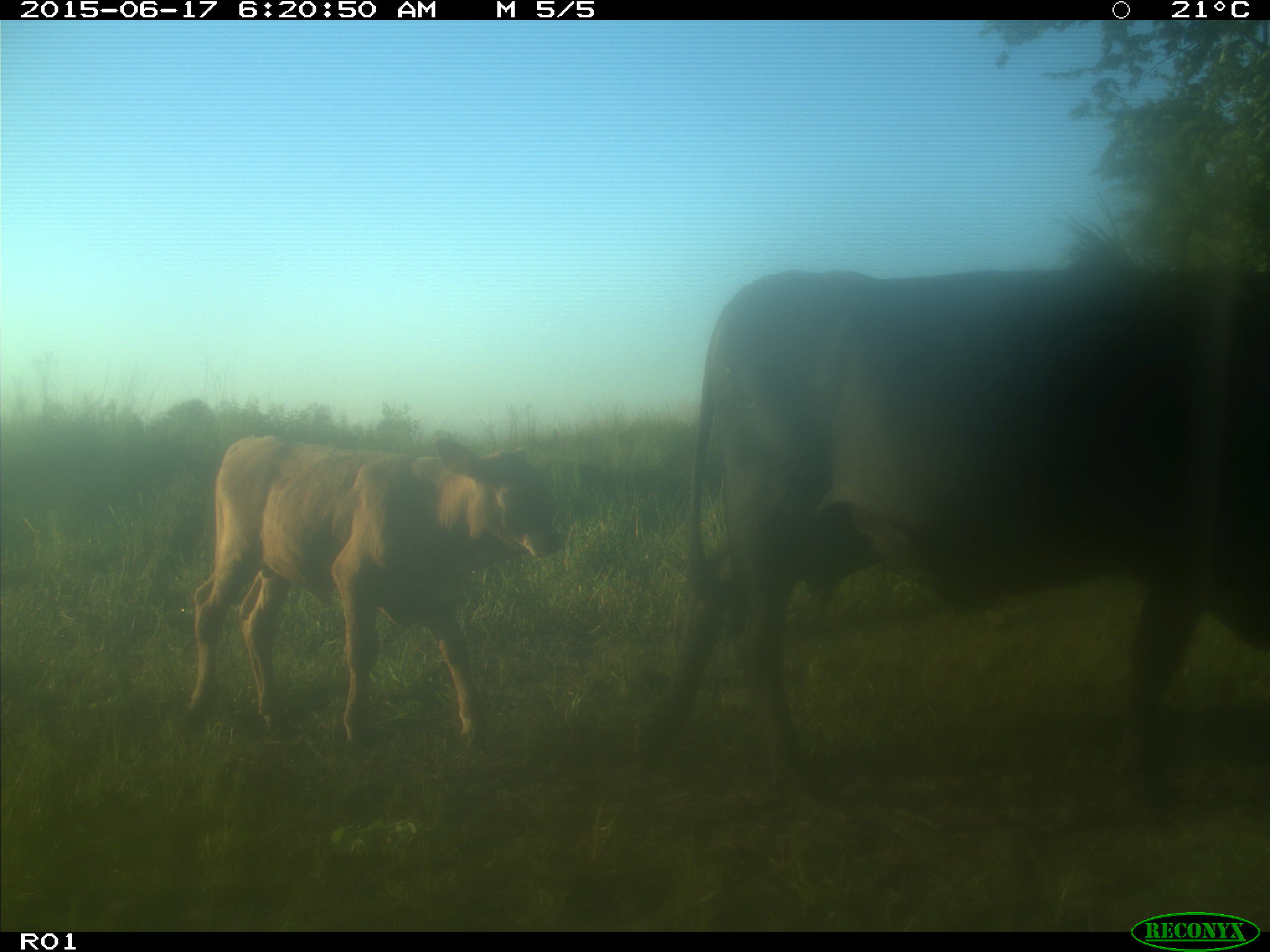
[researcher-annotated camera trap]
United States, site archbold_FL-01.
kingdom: Animalia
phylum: Chordata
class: Mammalia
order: Artiodactyla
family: Bovidae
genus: Bos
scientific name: Bos taurus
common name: domestic cow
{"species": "Bos taurus (domestic cow)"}